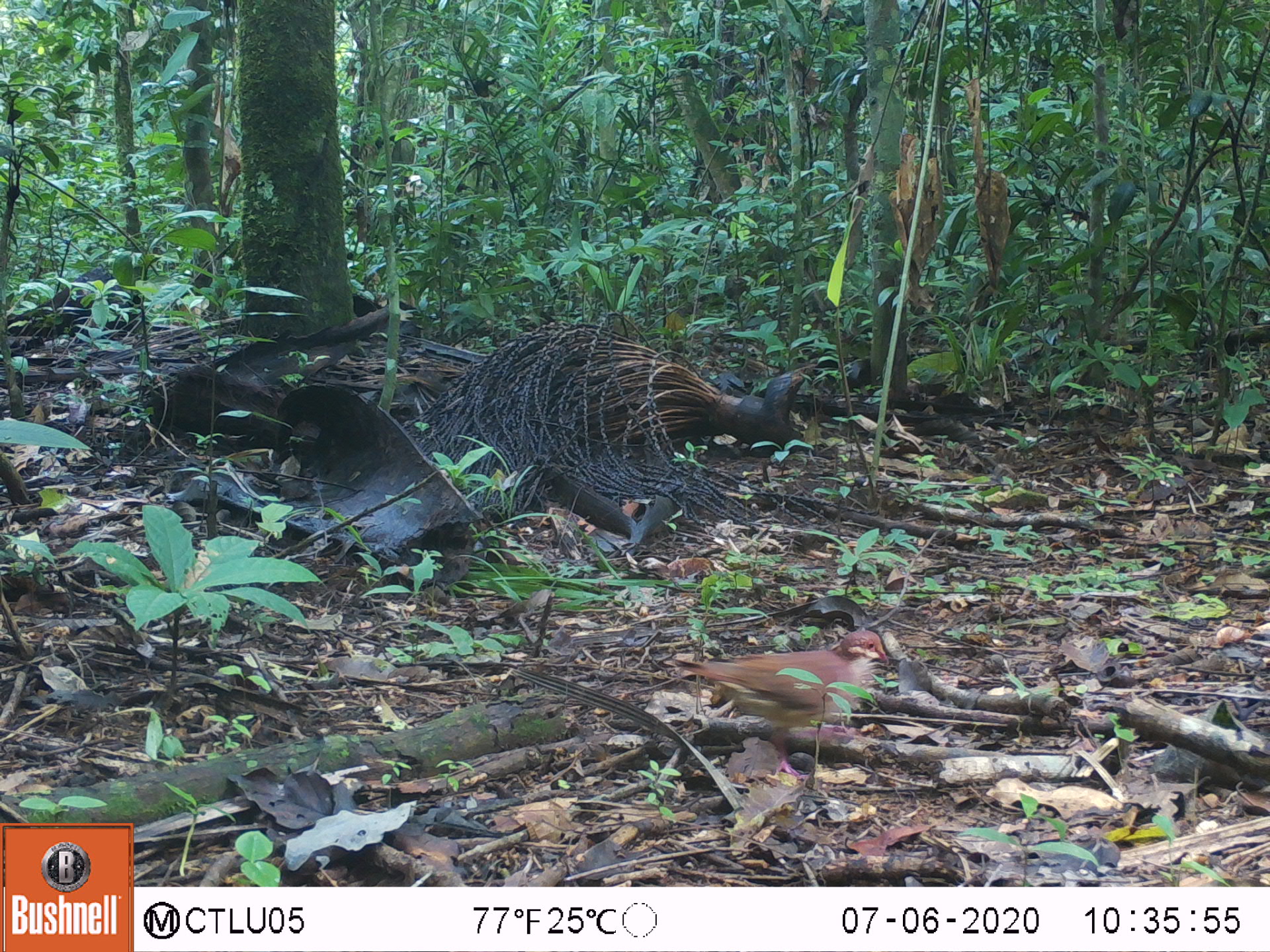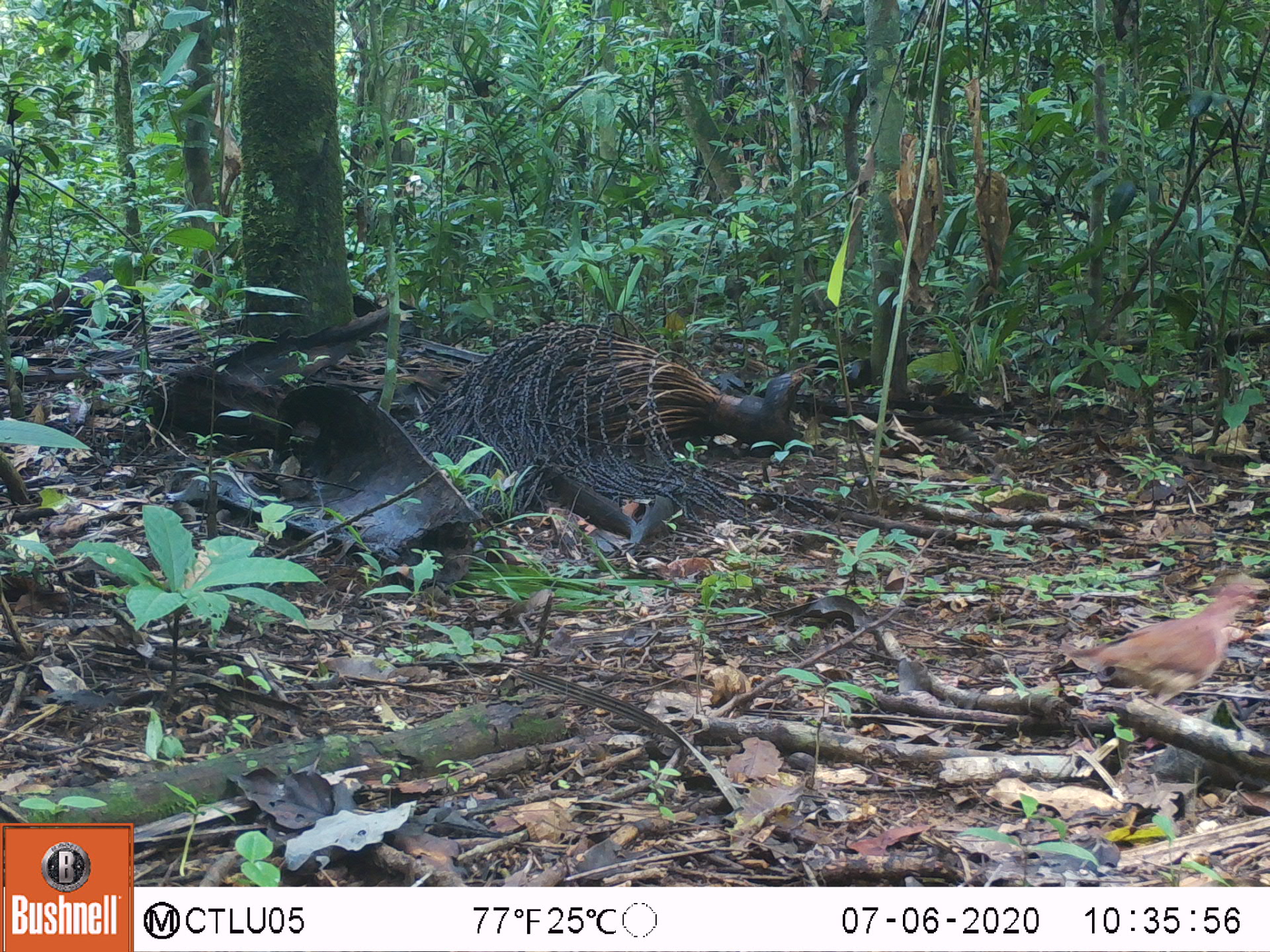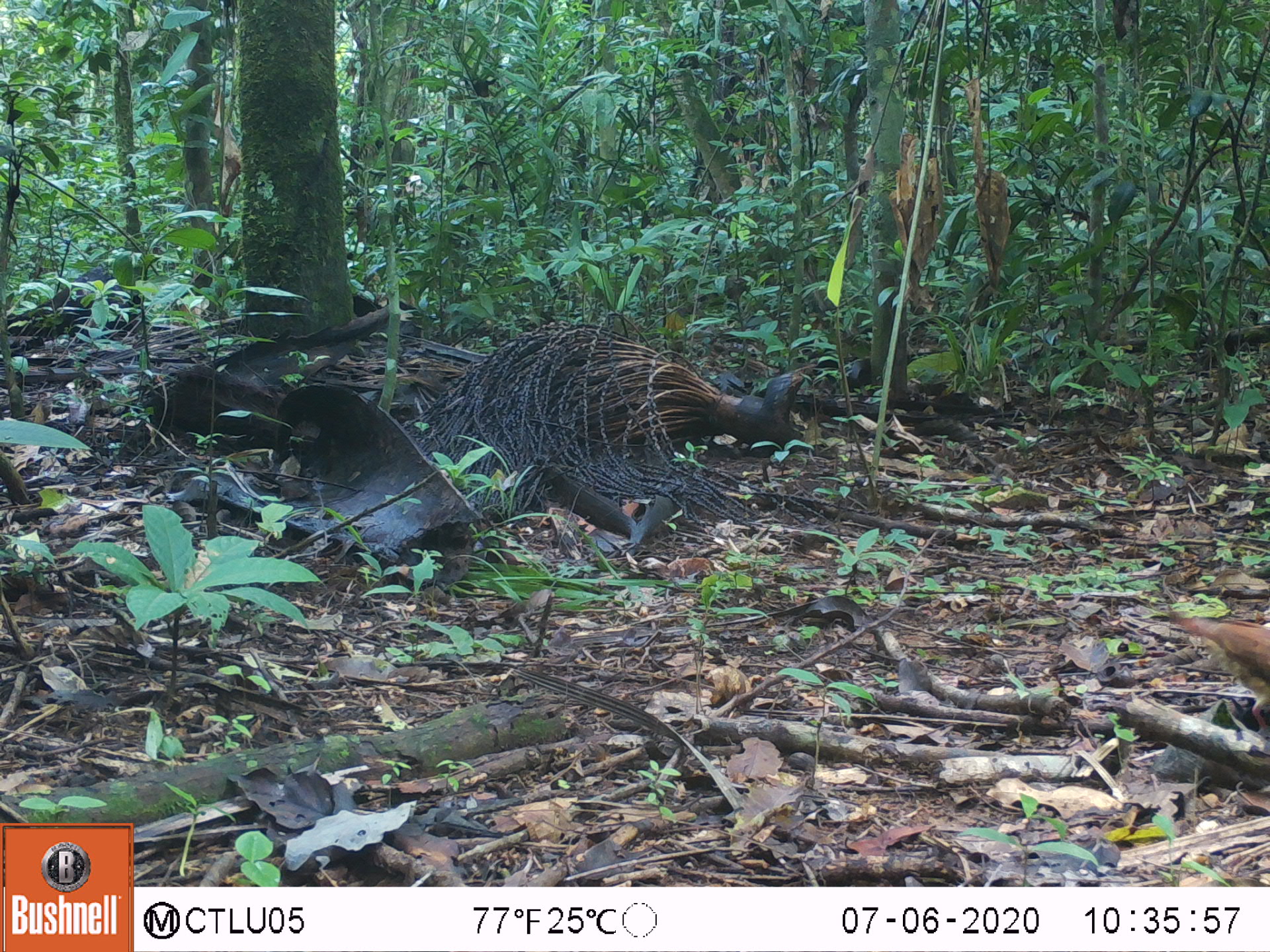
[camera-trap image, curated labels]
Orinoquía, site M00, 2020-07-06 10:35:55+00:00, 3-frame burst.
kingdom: Animalia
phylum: Chordata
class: Aves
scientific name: Aves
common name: bird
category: unknown bird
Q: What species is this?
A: Unknown bird (bird) (Aves).